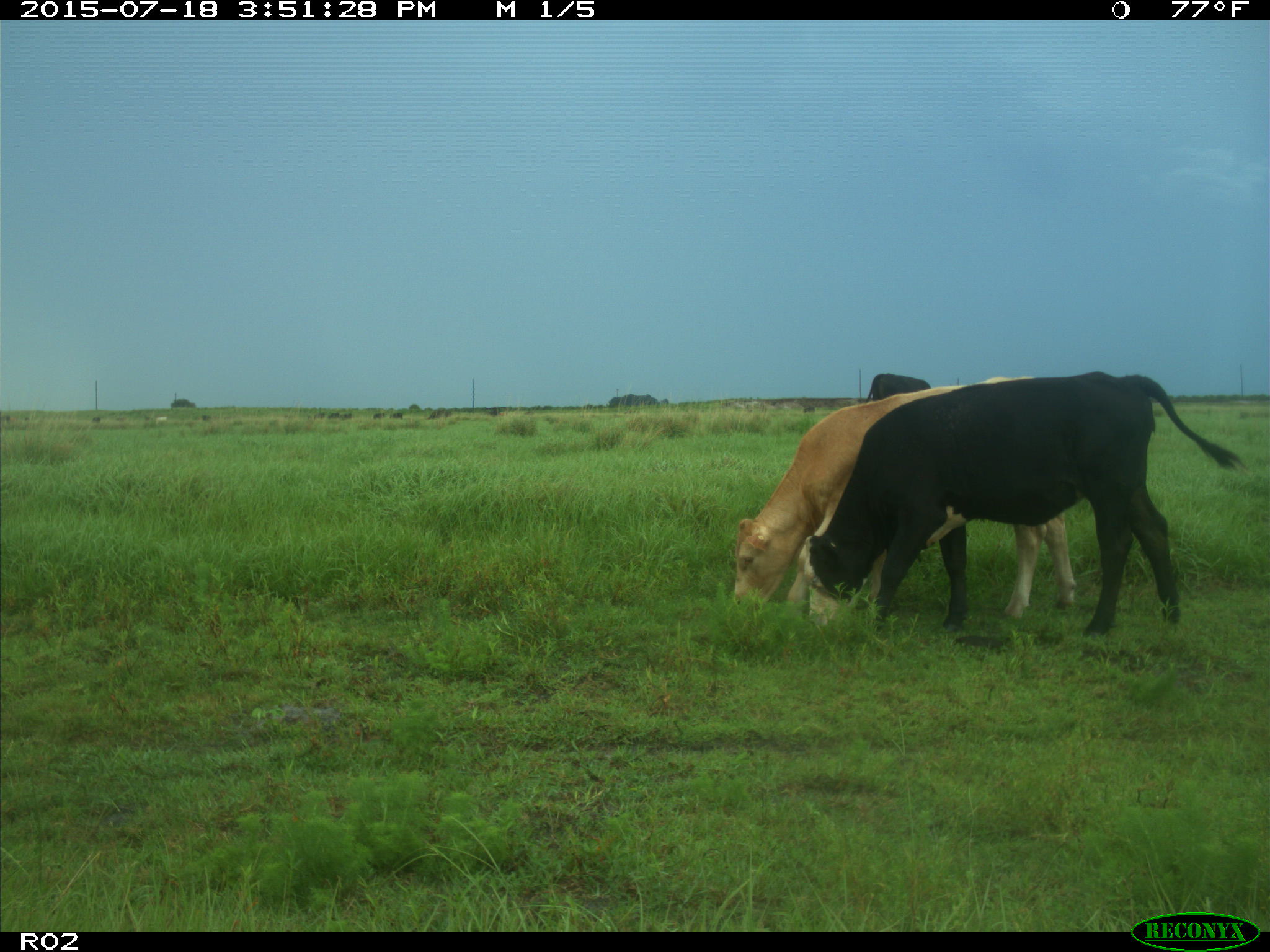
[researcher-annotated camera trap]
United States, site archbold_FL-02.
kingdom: Animalia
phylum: Chordata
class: Mammalia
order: Artiodactyla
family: Bovidae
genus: Bos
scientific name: Bos taurus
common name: domestic cow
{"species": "Bos taurus (domestic cow)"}